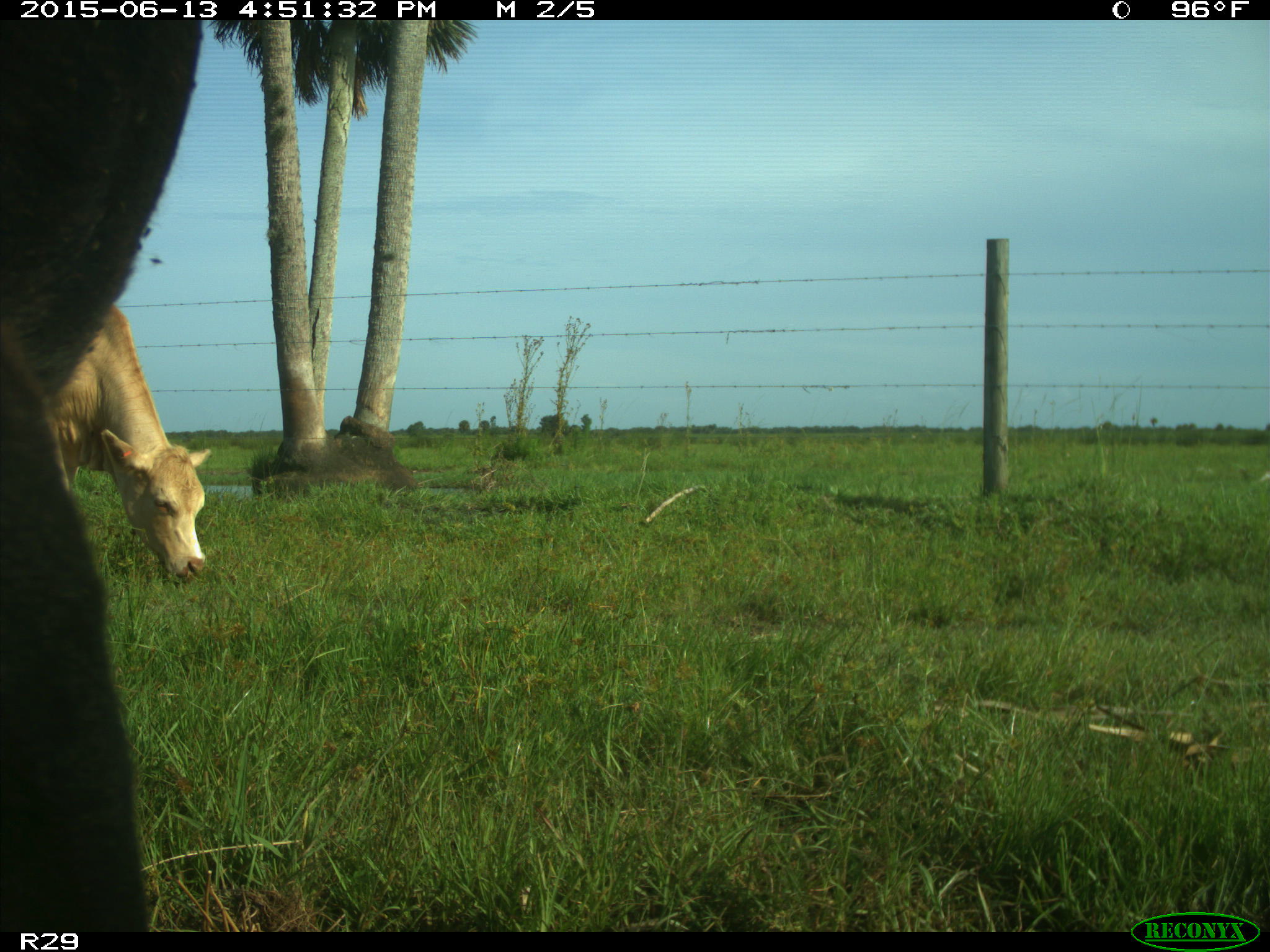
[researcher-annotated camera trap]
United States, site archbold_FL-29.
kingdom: Animalia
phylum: Chordata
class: Mammalia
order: Artiodactyla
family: Bovidae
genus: Bos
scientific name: Bos taurus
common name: domestic cow